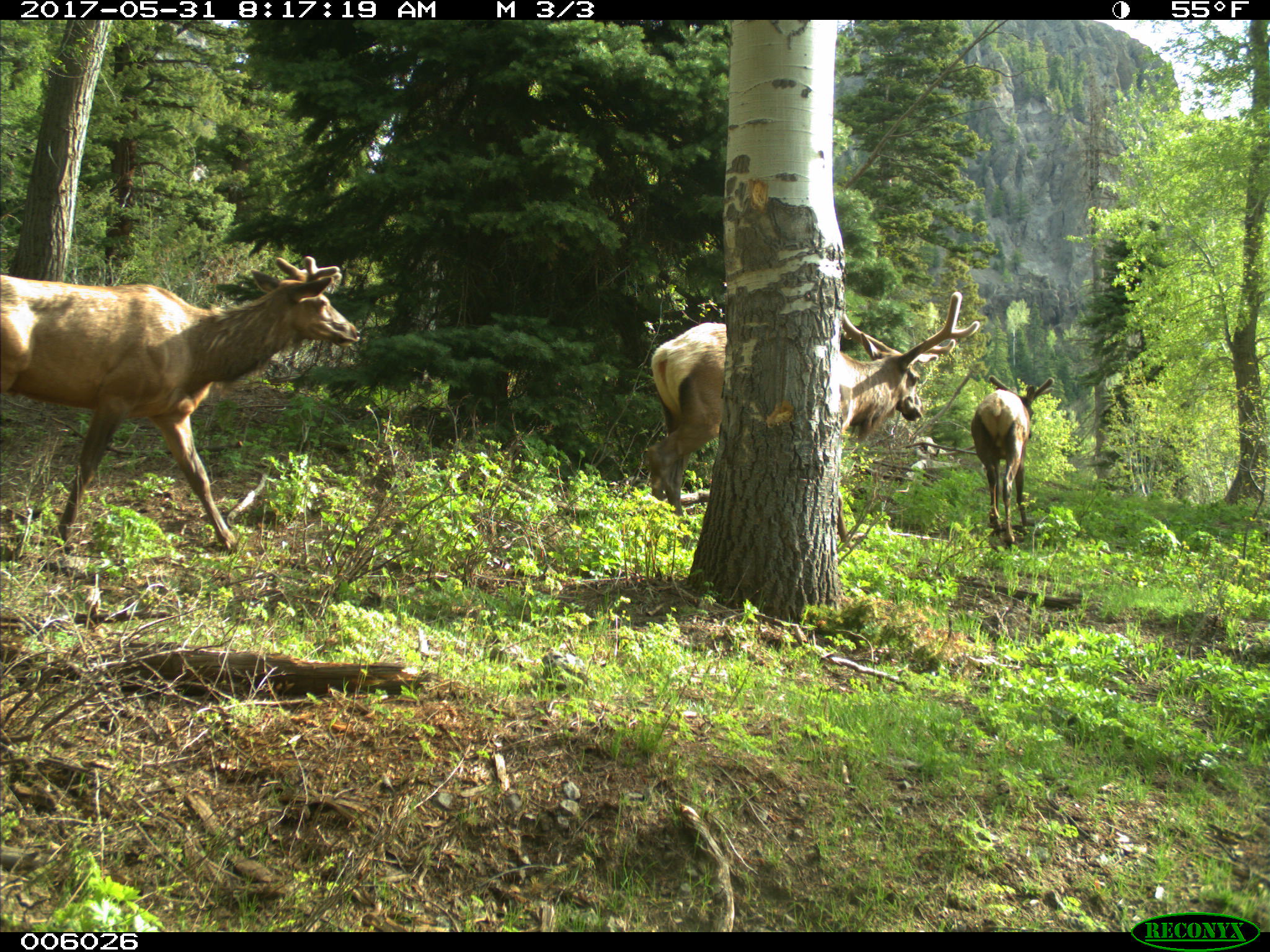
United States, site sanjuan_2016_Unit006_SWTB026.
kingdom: Animalia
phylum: Chordata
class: Mammalia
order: Artiodactyla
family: Cervidae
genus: Cervus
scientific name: Cervus elaphus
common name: red deer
Cervus elaphus (red deer).